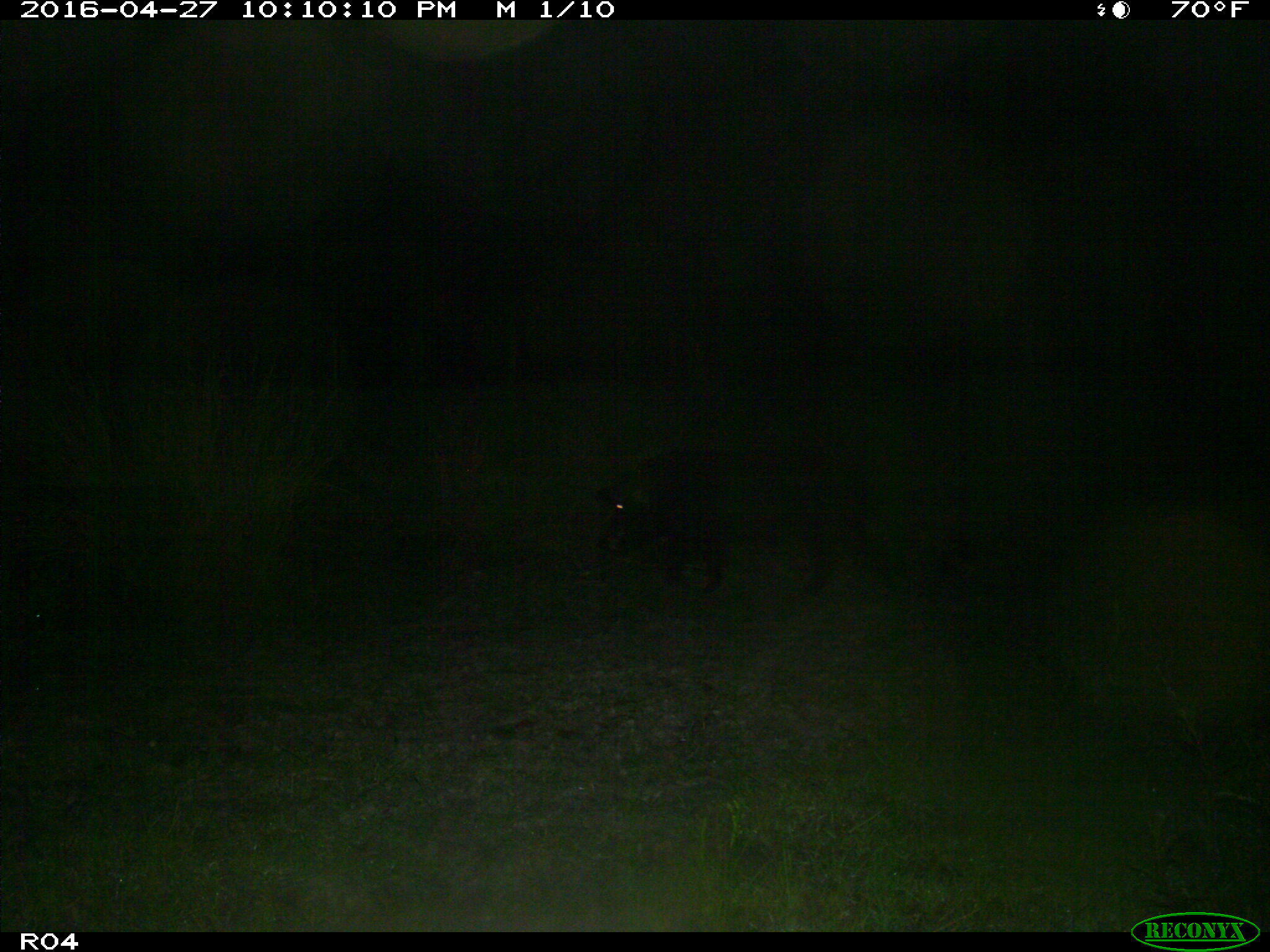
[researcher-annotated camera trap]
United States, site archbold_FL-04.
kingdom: Animalia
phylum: Chordata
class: Mammalia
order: Artiodactyla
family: Suidae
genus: Sus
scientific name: Sus scrofa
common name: wild boar